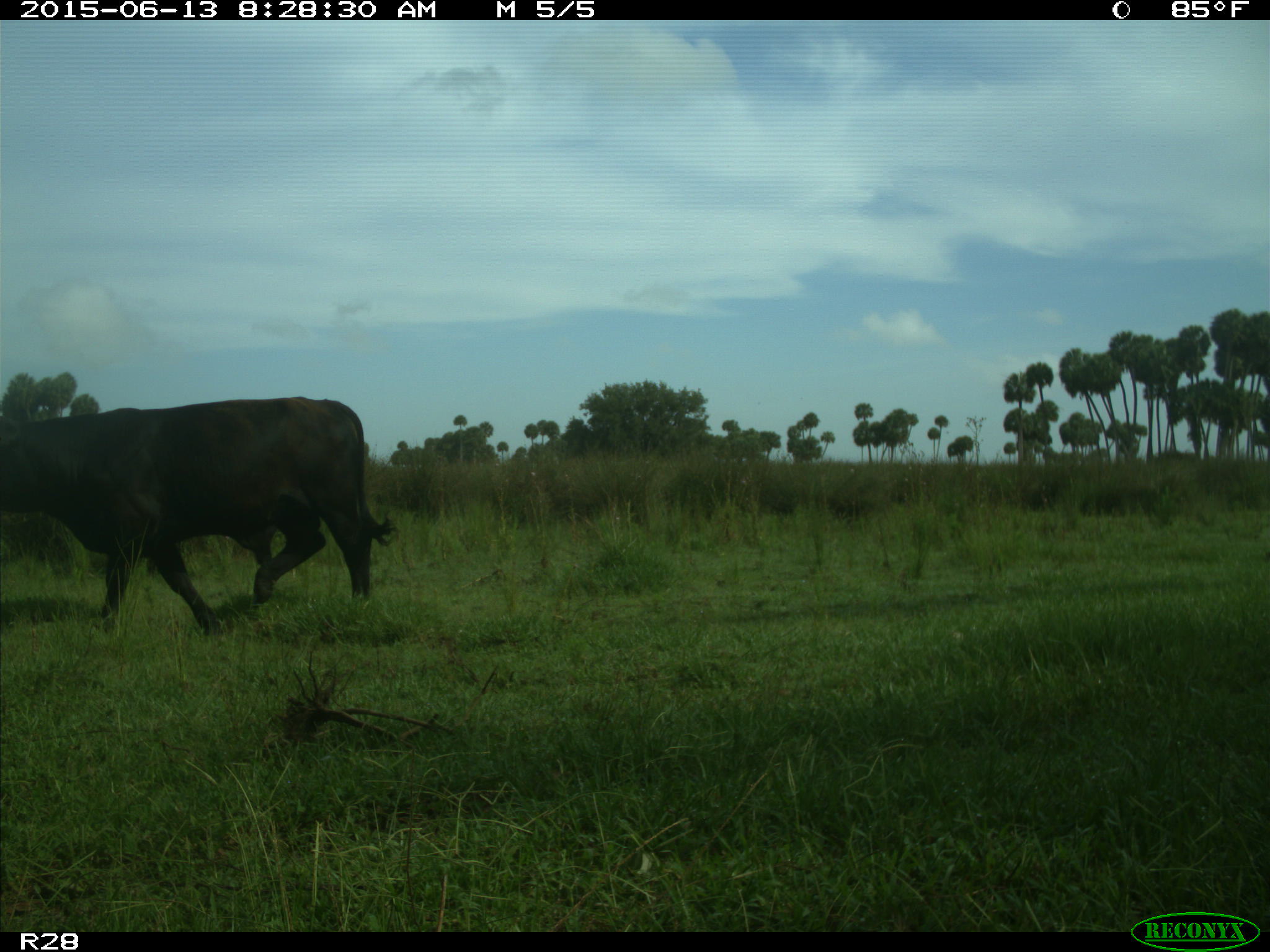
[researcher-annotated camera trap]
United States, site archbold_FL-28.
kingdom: Animalia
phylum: Chordata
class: Mammalia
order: Artiodactyla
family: Bovidae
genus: Bos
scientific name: Bos taurus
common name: domestic cow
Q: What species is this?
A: Bos taurus (domestic cow).